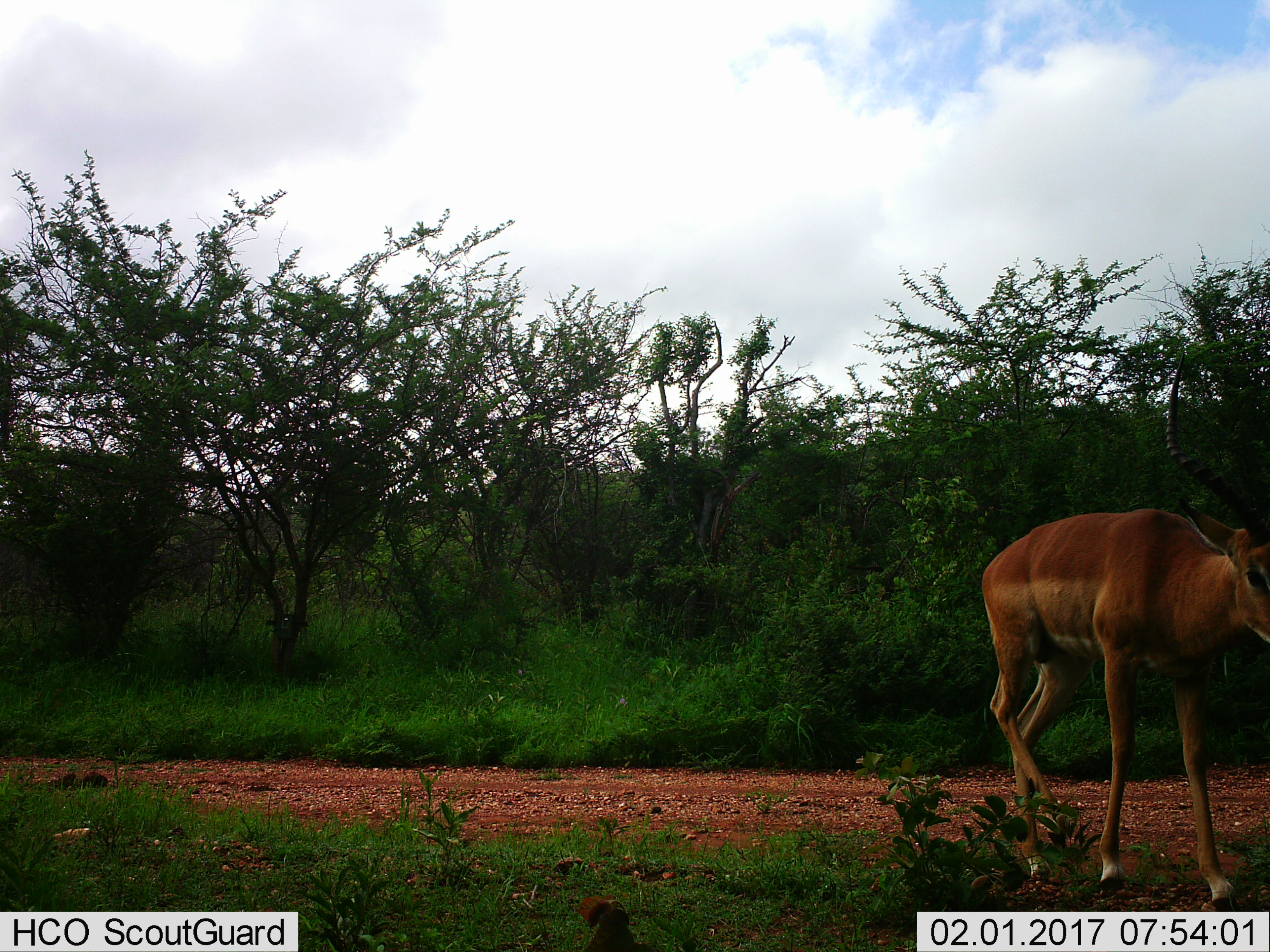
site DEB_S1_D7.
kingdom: Animalia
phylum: Chordata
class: Mammalia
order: Artiodactyla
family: Bovidae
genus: Aepyceros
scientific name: Aepyceros melampus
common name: impala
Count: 1.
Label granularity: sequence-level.